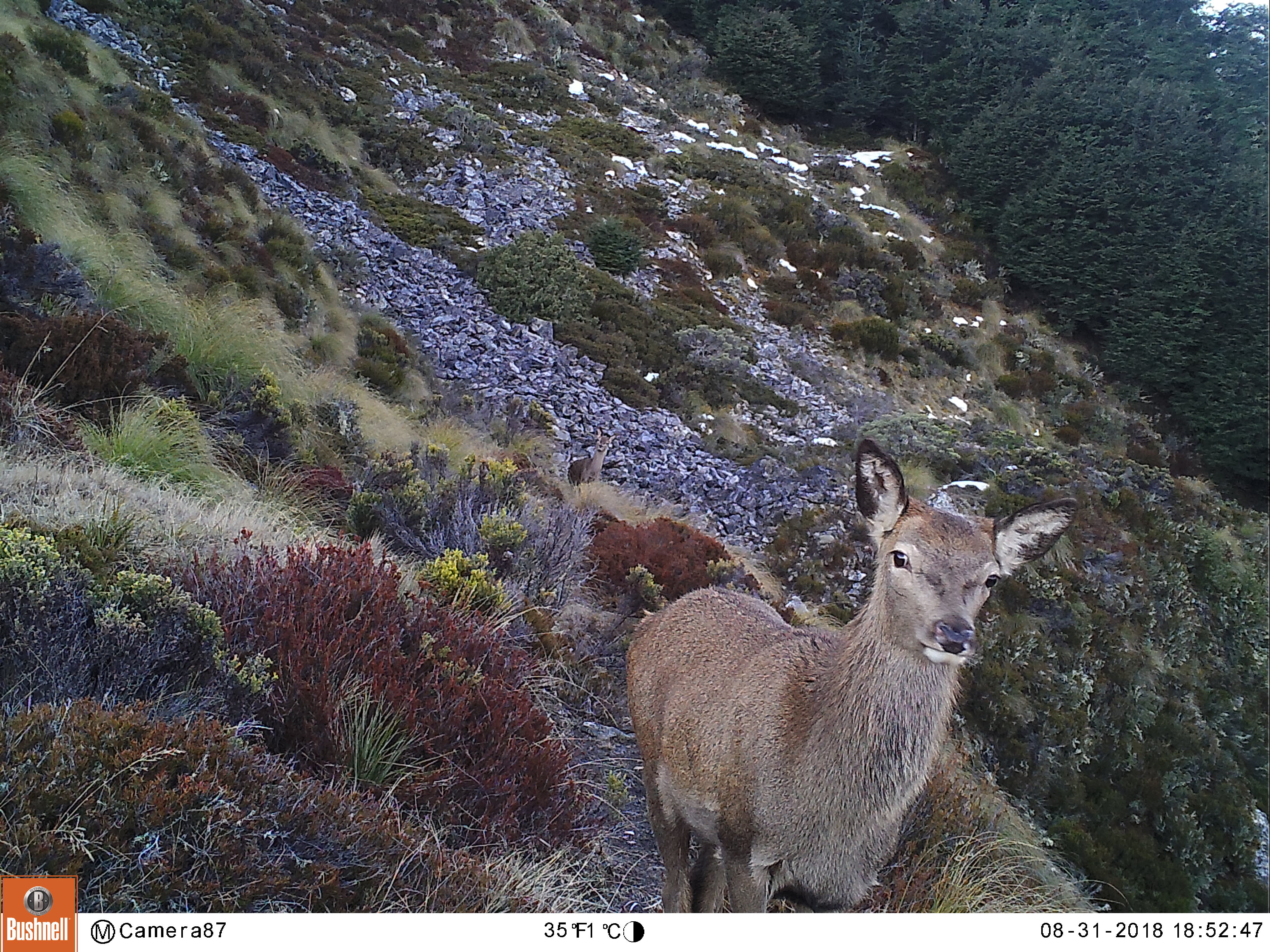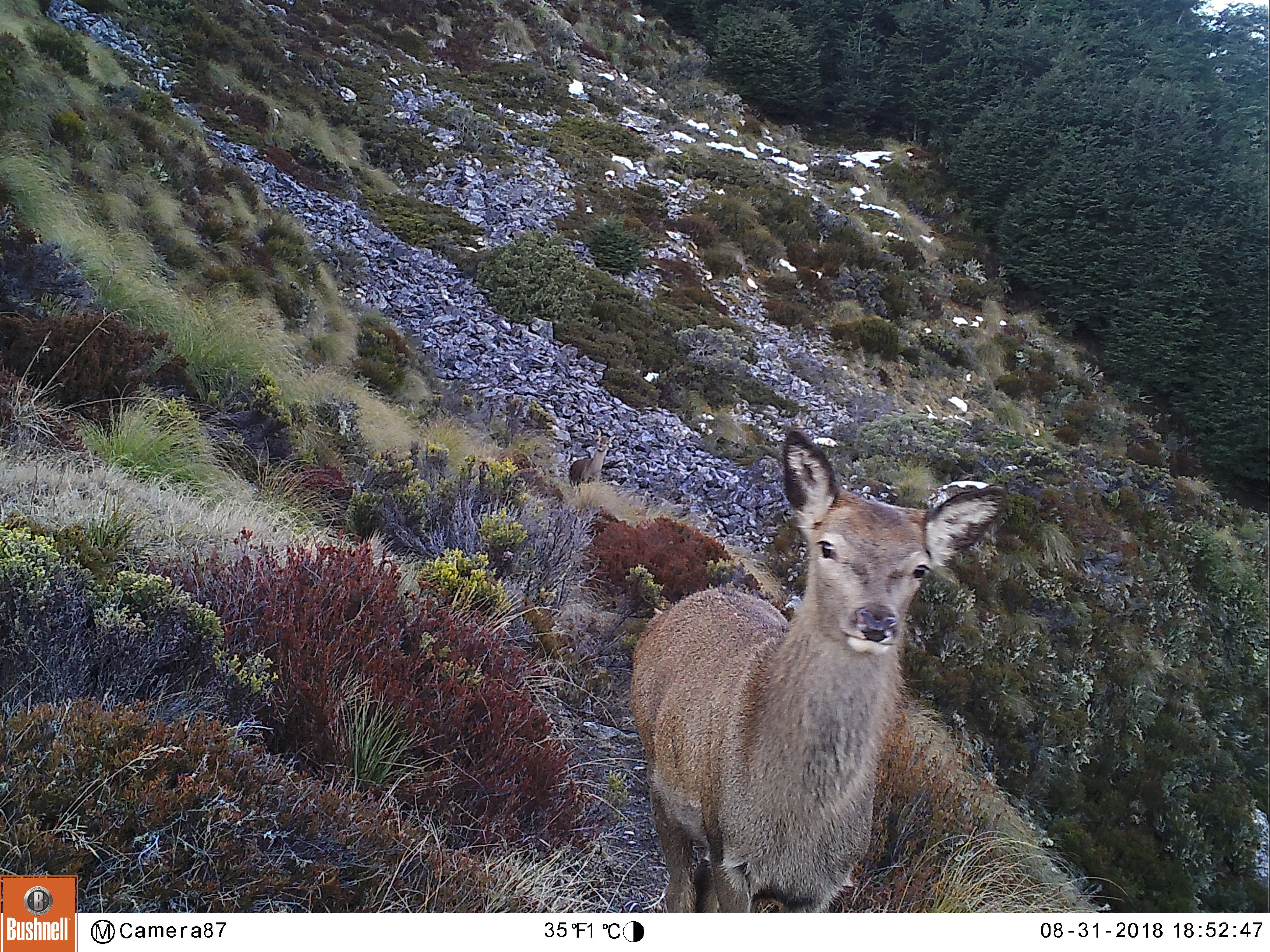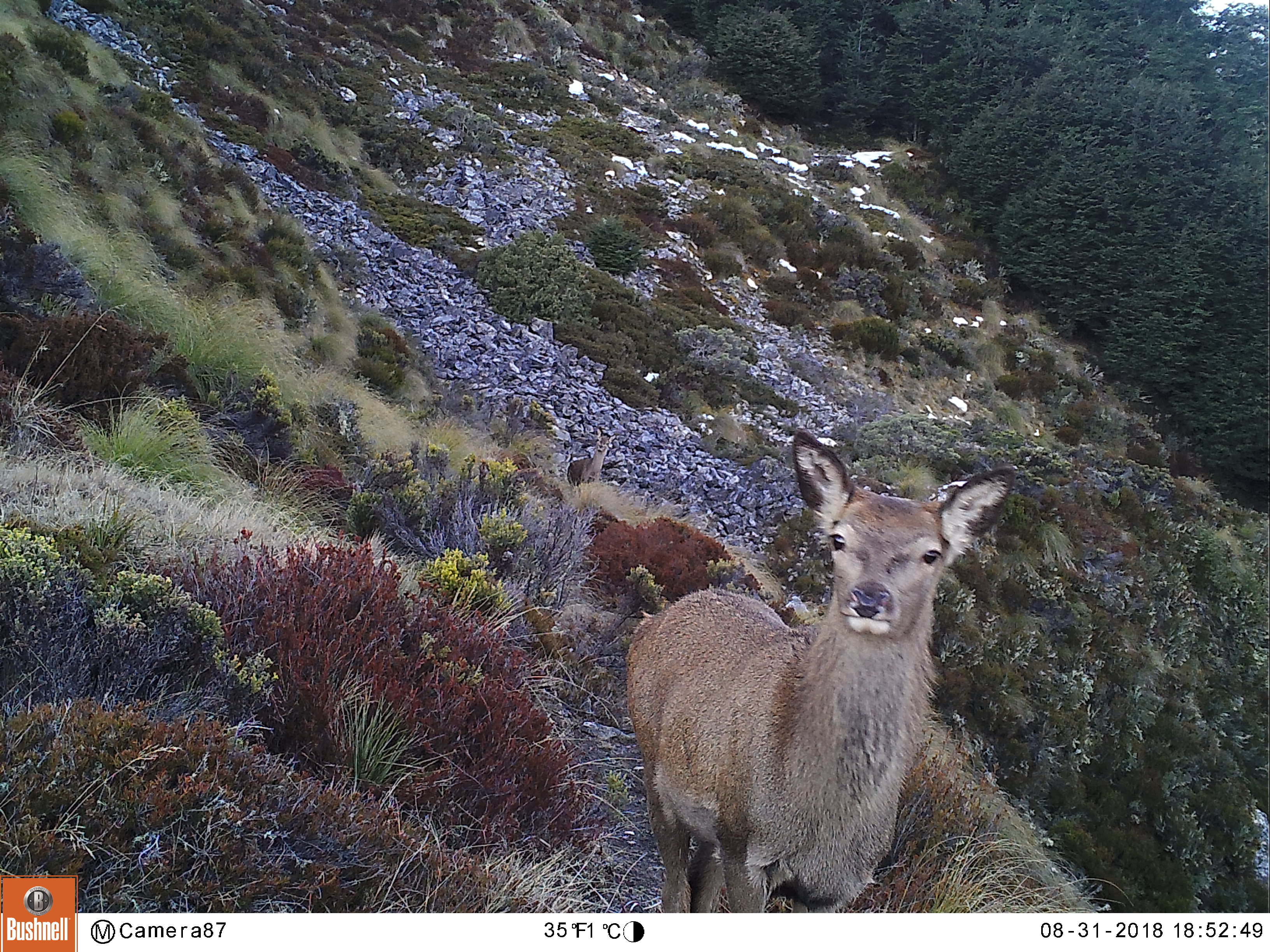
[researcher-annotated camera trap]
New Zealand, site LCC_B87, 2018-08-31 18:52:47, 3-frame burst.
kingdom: Animalia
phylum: Chordata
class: Mammalia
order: Artiodactyla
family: Cervidae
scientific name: Cervidae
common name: deer